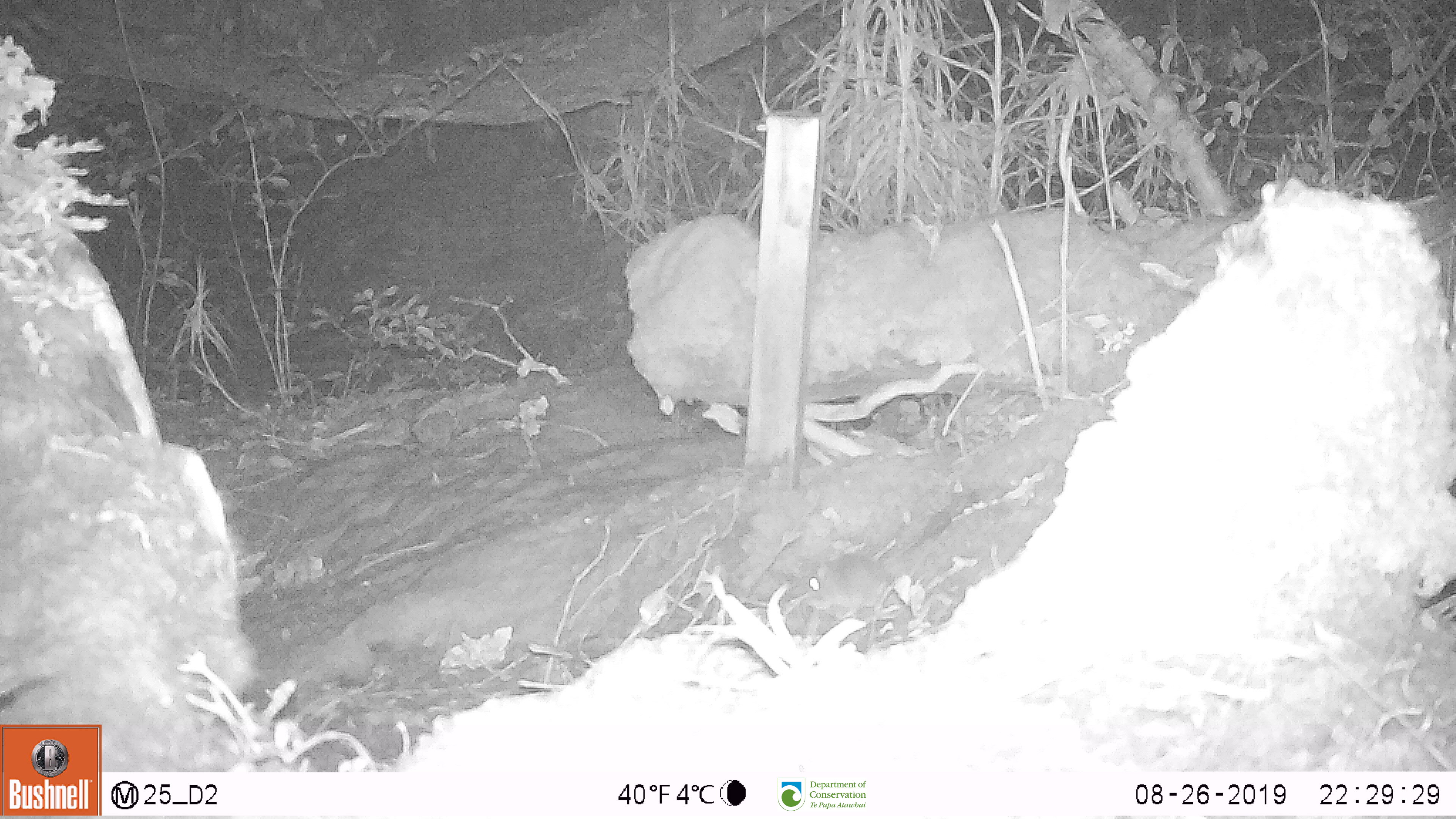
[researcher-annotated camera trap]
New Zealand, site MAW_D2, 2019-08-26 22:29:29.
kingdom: Animalia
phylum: Chordata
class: Mammalia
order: Rodentia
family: Muridae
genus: Mus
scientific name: Mus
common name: mouse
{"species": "mouse (Mus)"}